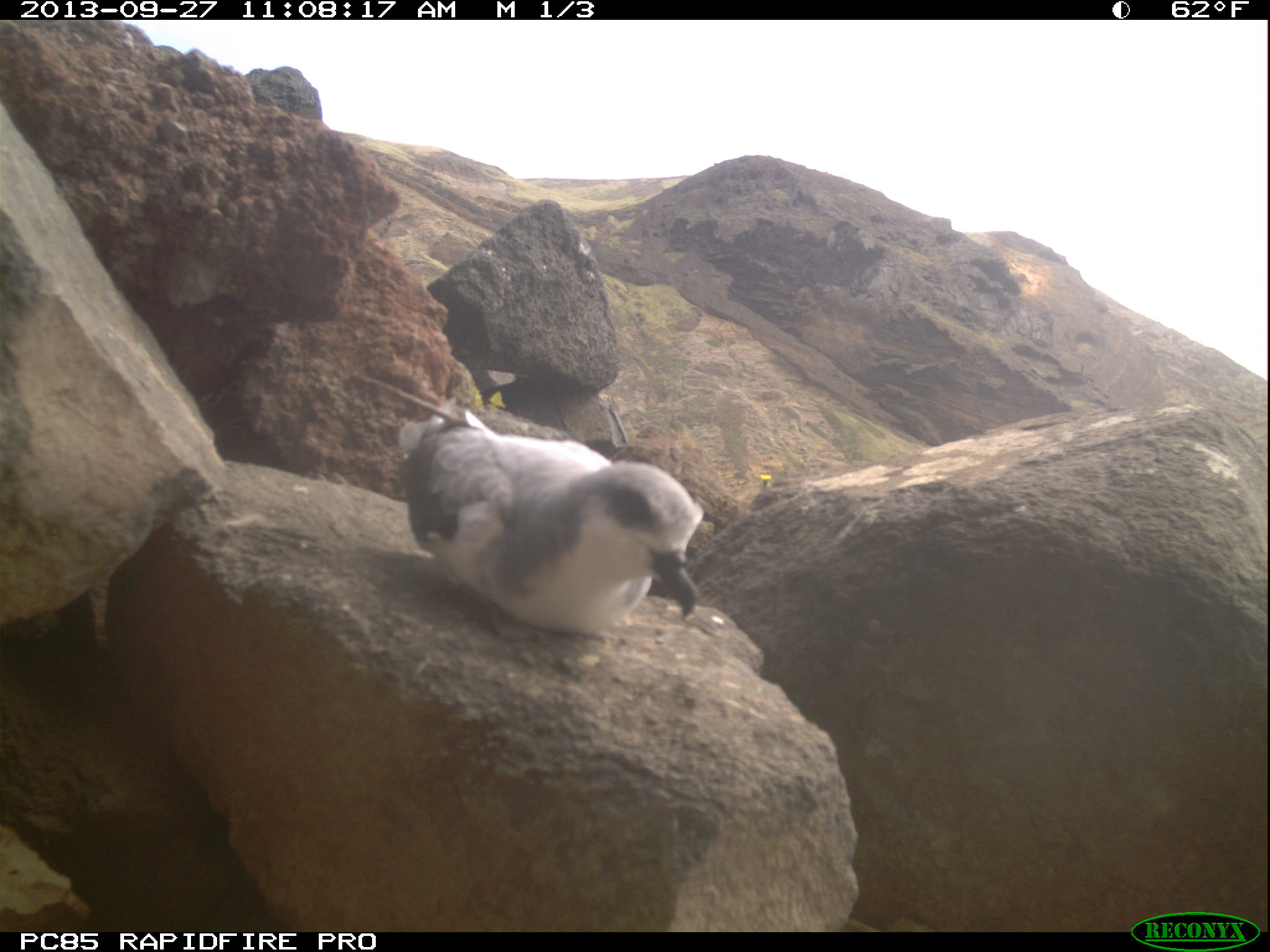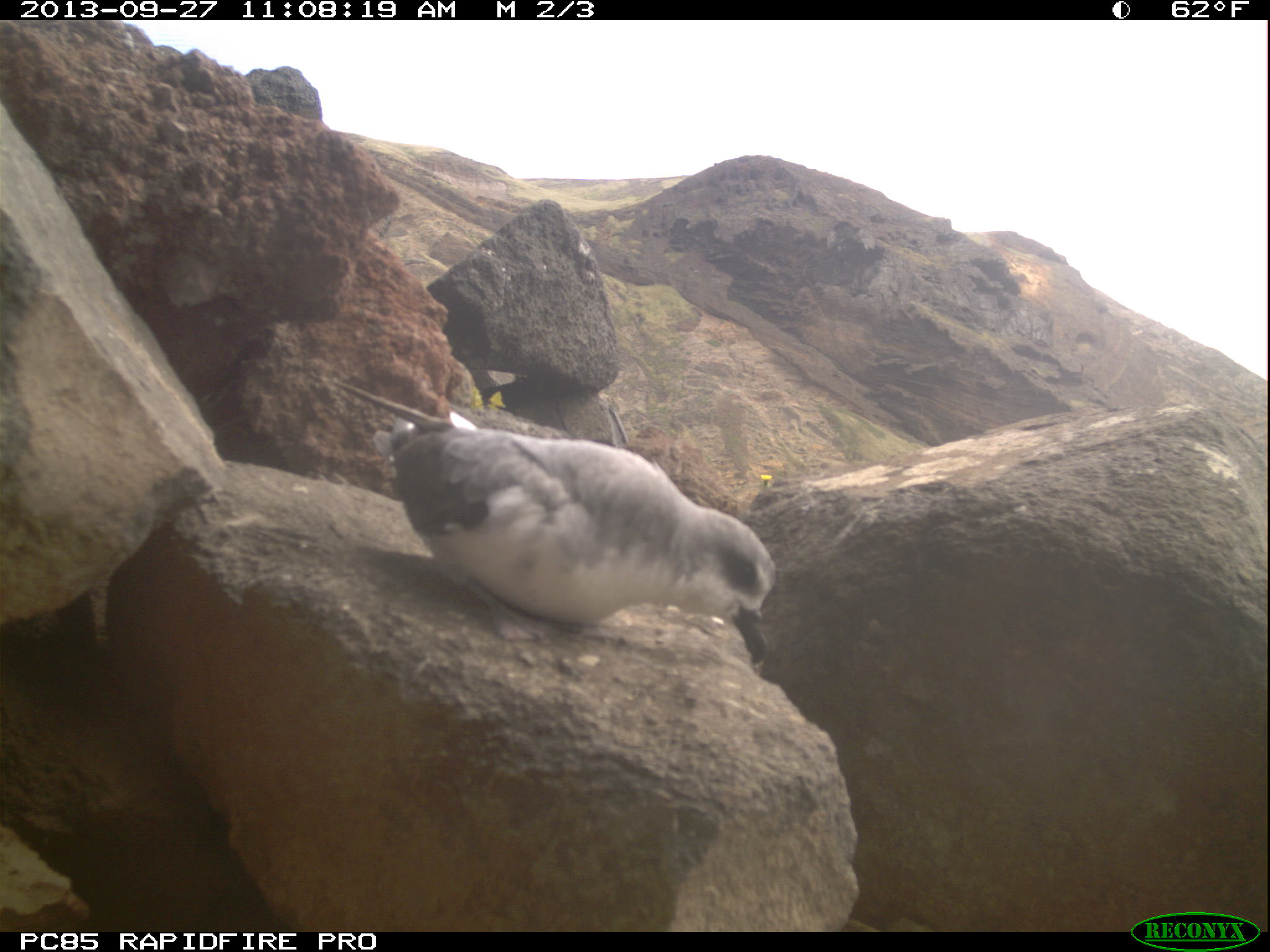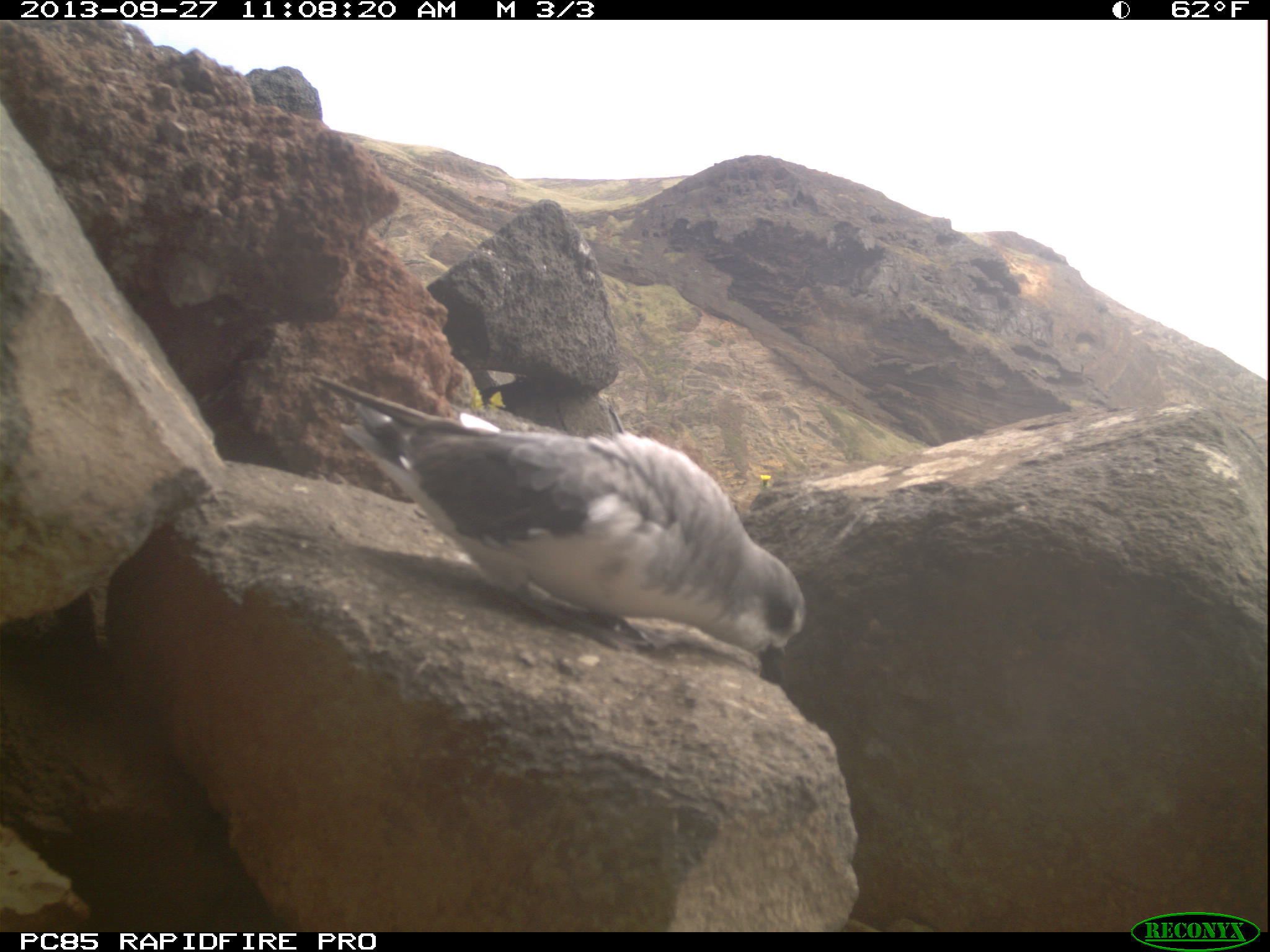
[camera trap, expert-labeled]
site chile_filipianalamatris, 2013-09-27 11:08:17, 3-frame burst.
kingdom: Animalia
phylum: Chordata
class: Aves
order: Procellariiformes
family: Procellariidae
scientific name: Procellariidae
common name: petrel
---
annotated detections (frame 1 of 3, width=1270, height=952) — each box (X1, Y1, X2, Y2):
petrel: (373, 389, 703, 640)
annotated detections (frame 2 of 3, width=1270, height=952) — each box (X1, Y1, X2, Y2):
petrel: (339, 365, 775, 669)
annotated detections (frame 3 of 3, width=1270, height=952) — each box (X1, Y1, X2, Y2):
petrel: (307, 369, 812, 664)